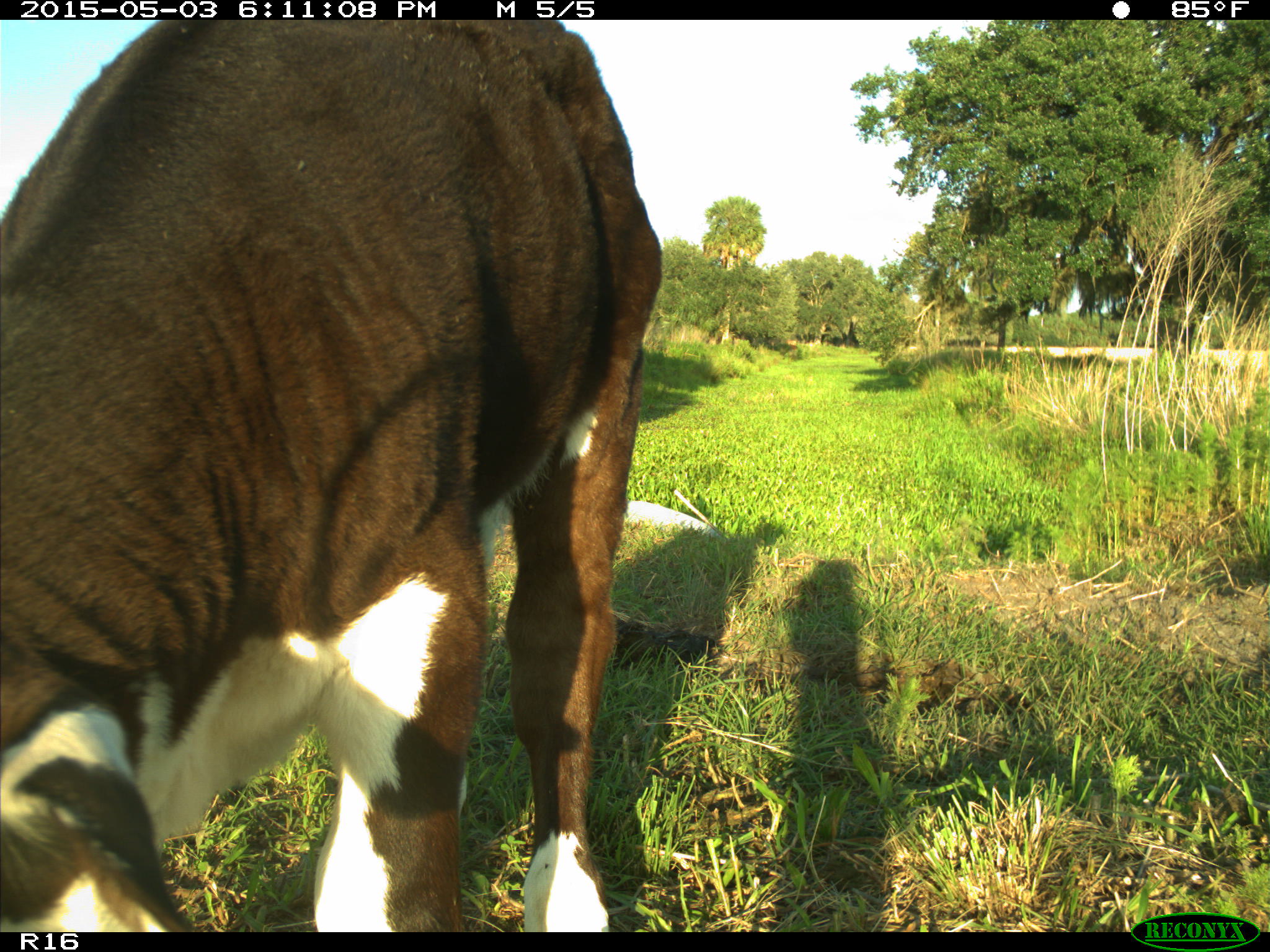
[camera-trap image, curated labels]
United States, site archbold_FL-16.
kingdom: Animalia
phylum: Chordata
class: Mammalia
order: Artiodactyla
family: Bovidae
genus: Bos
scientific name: Bos taurus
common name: domestic cow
Bos taurus (domestic cow).